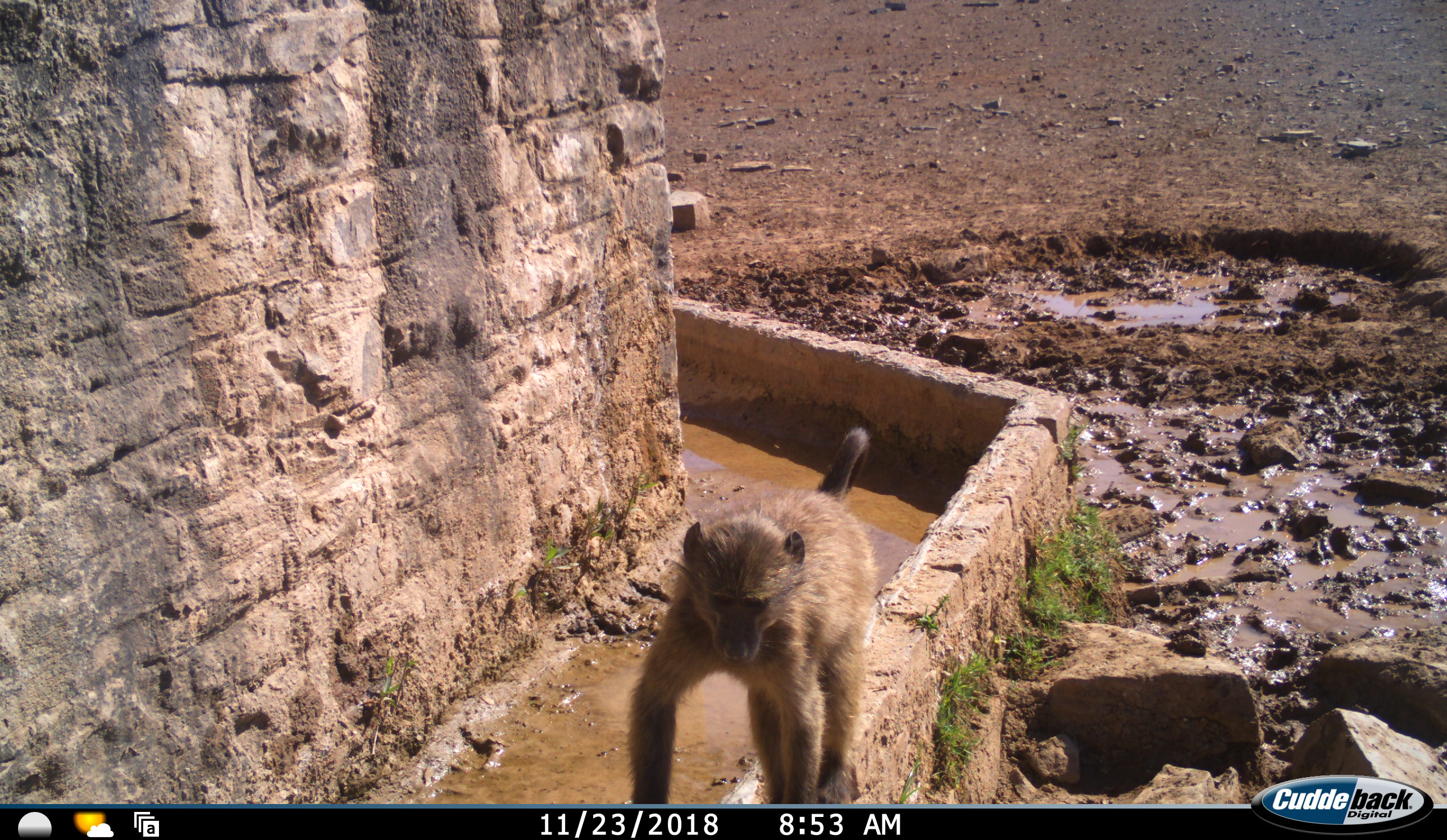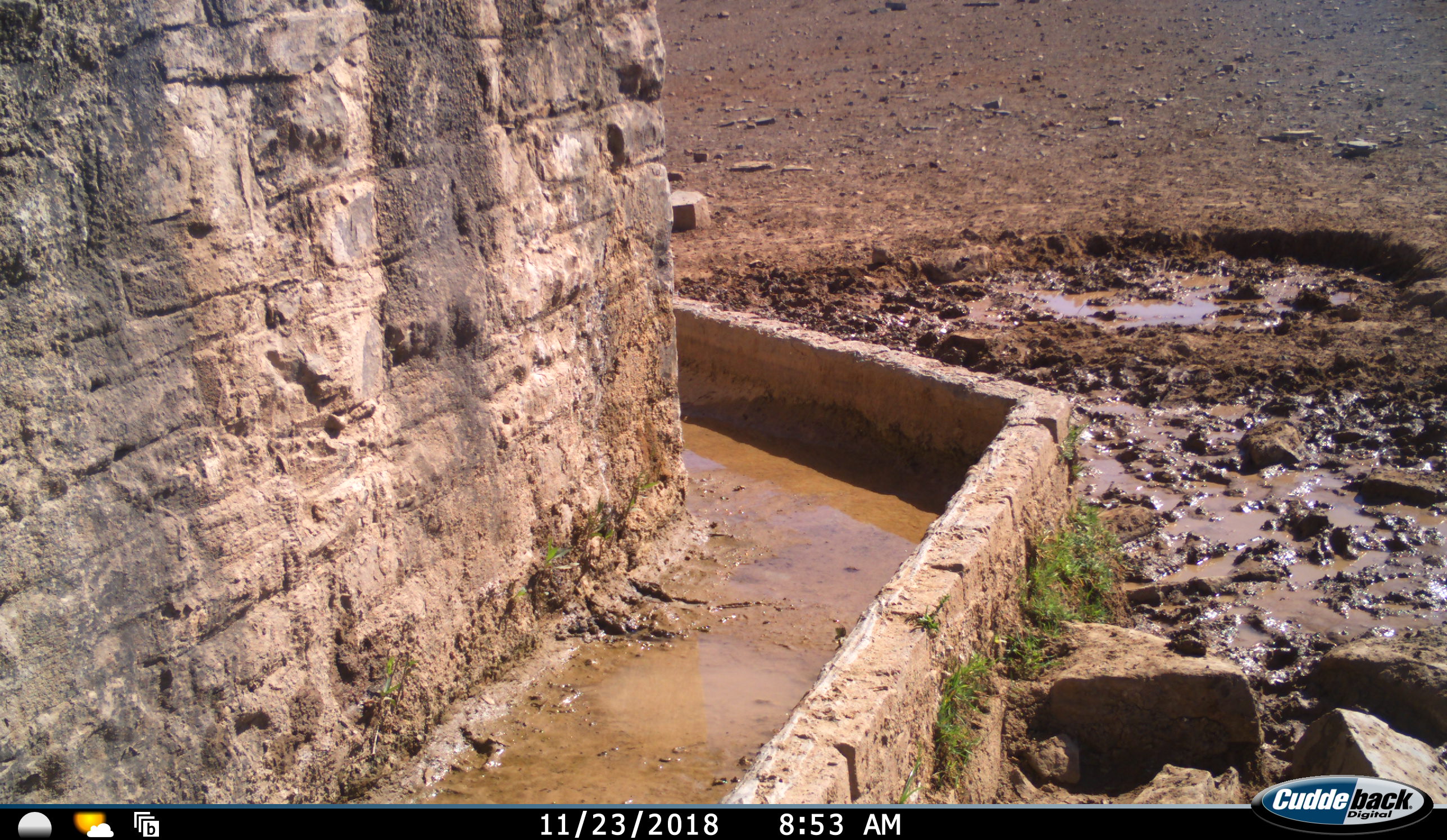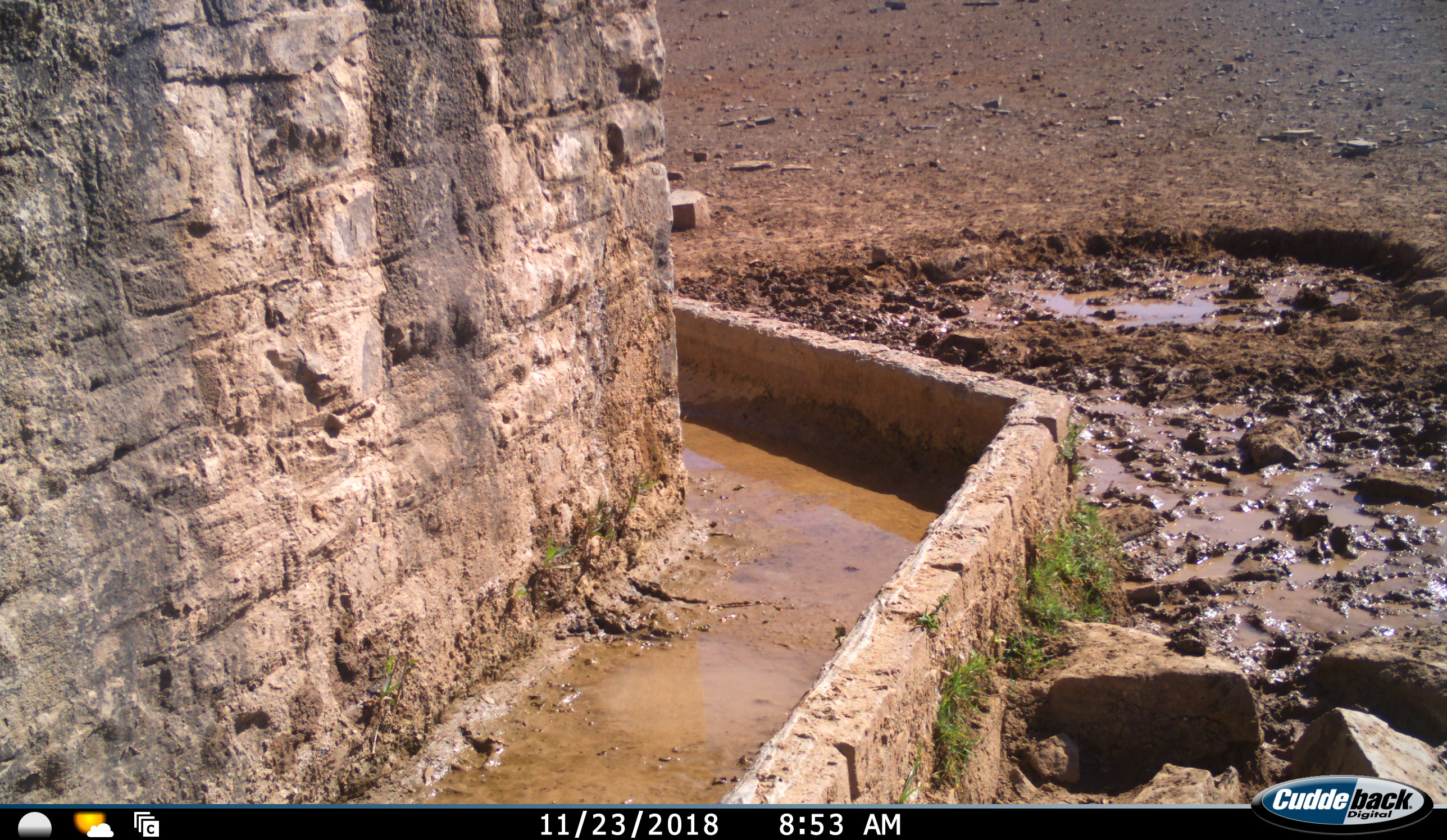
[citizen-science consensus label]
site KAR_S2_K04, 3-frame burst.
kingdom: Animalia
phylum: Chordata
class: Mammalia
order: Primates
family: Cercopithecidae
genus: Papio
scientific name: Papio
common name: baboon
Baboon (Papio), count 1. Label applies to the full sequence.